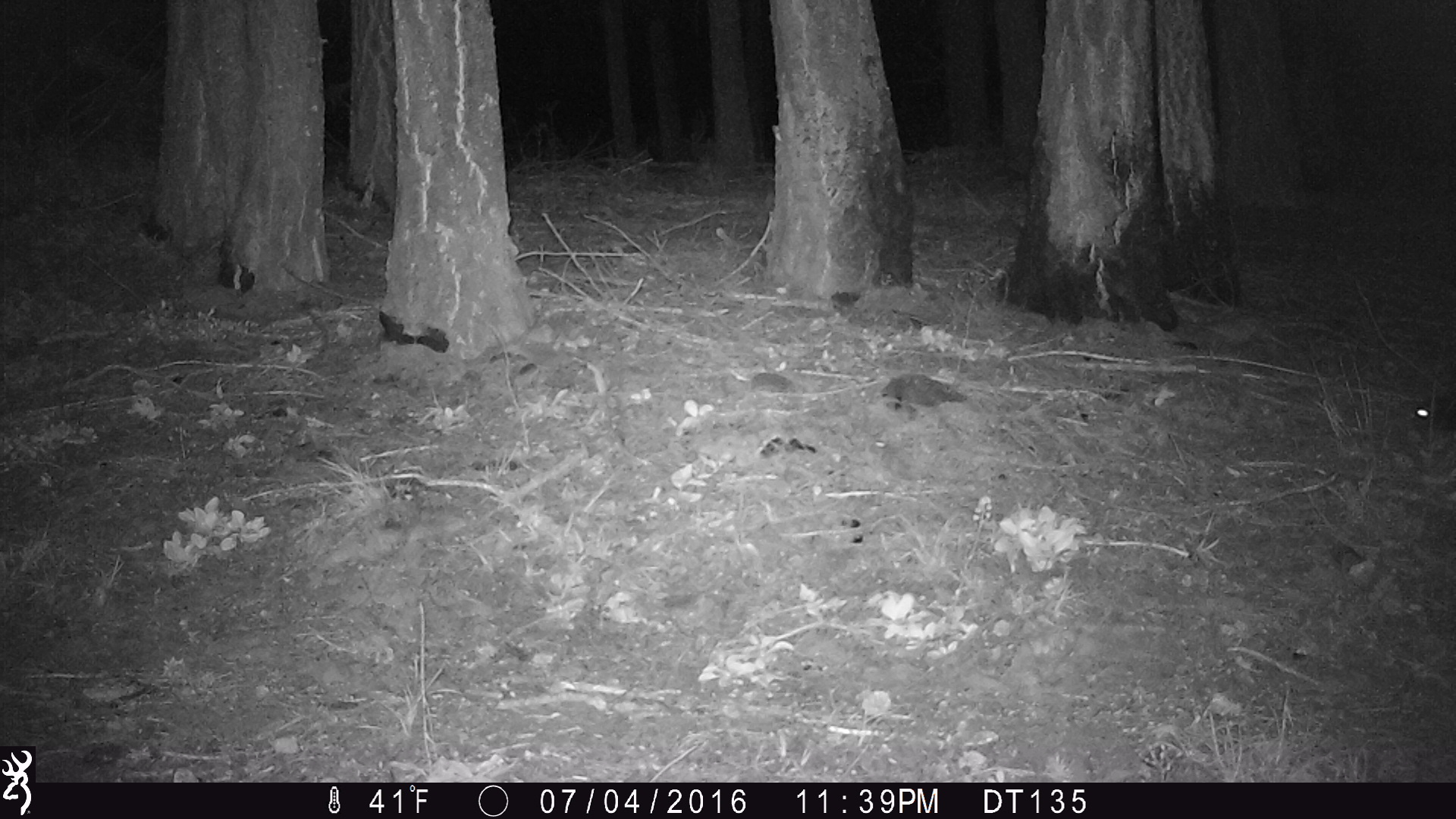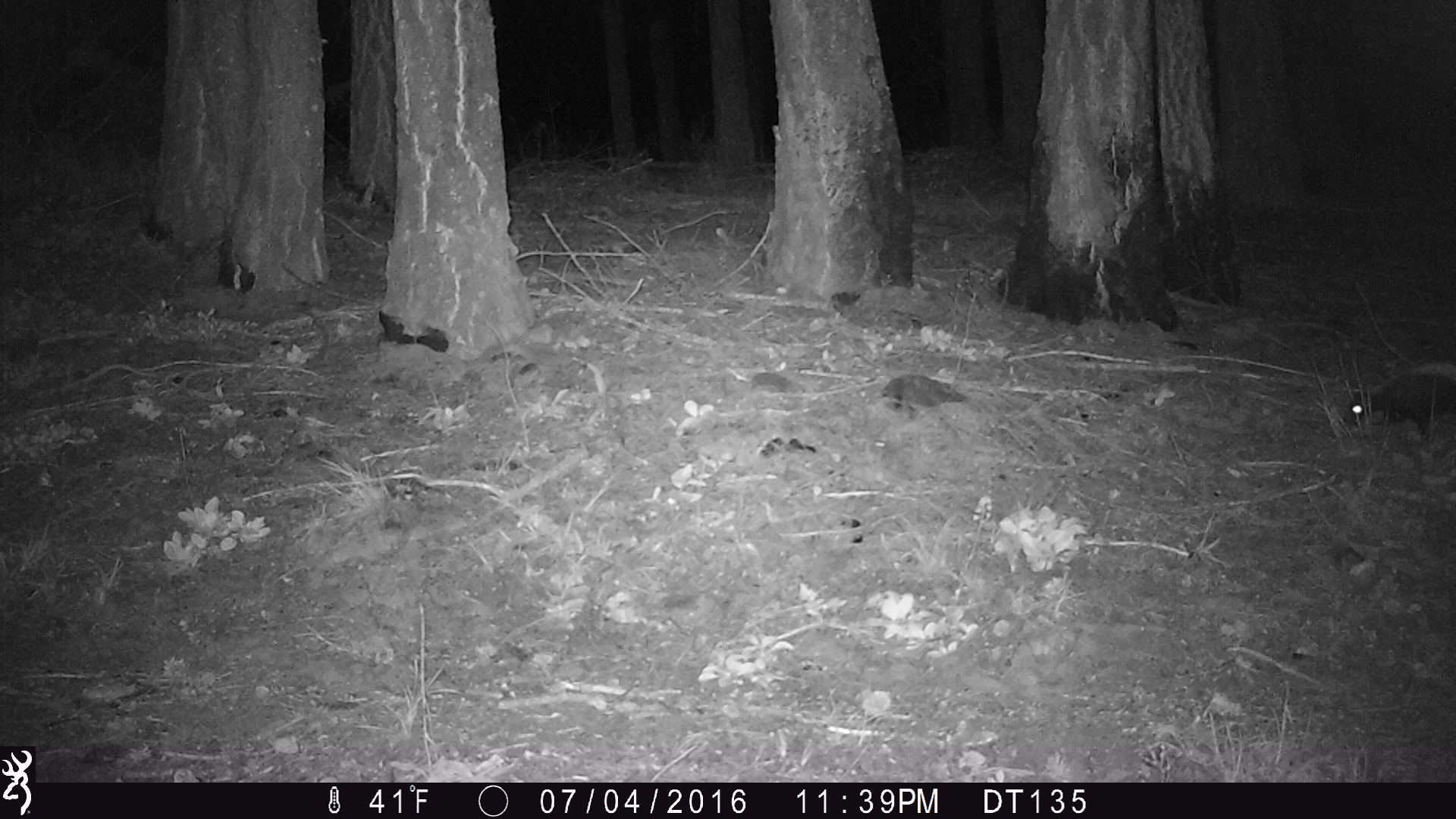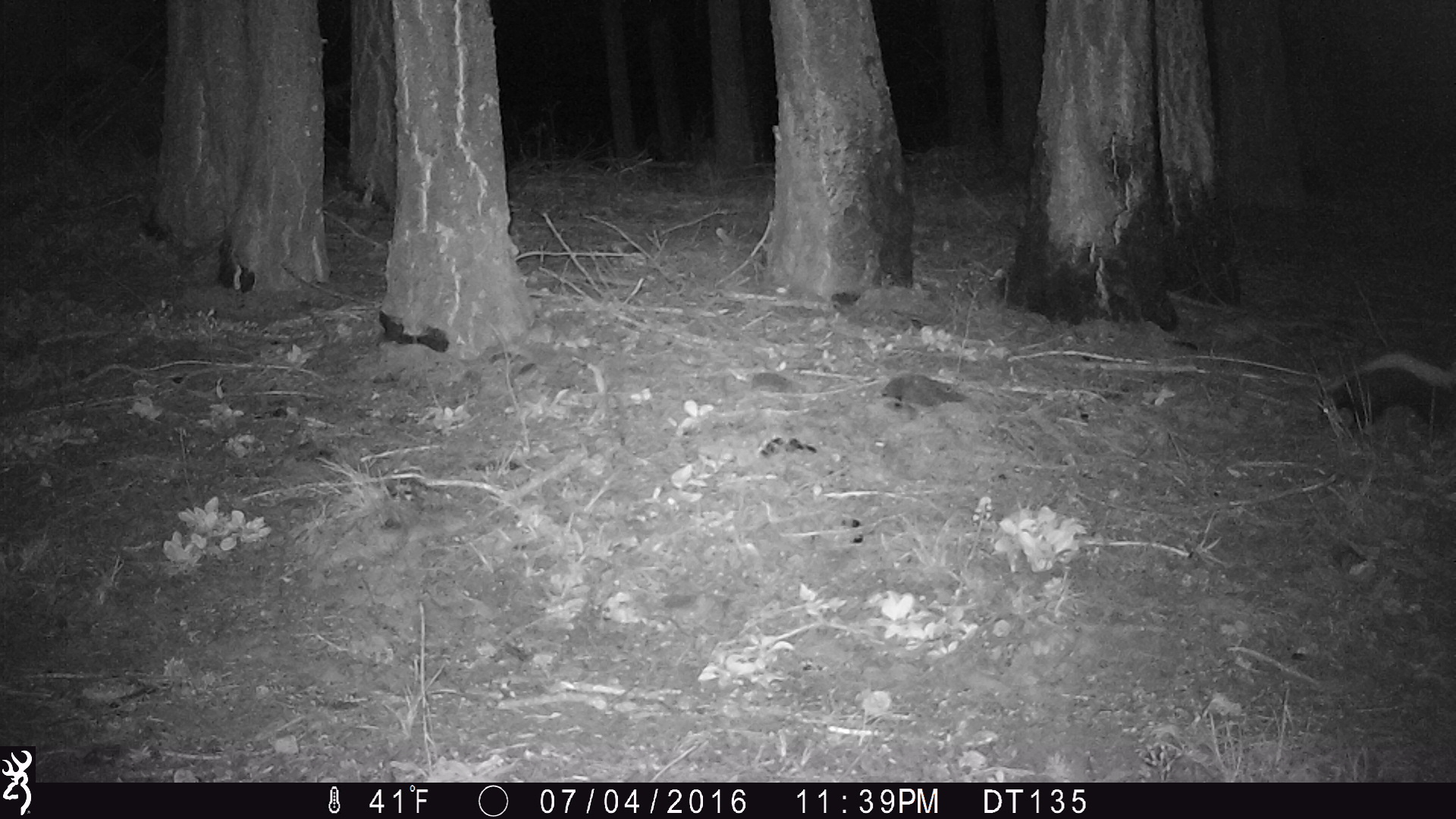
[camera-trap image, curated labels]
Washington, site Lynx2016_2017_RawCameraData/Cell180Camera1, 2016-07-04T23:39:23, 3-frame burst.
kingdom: Animalia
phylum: Chordata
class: Mammalia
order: Carnivora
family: Mephitidae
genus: Mephitis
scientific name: Mephitis mephitis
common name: striped skunk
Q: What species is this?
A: Mephitis mephitis (striped skunk).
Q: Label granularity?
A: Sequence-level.